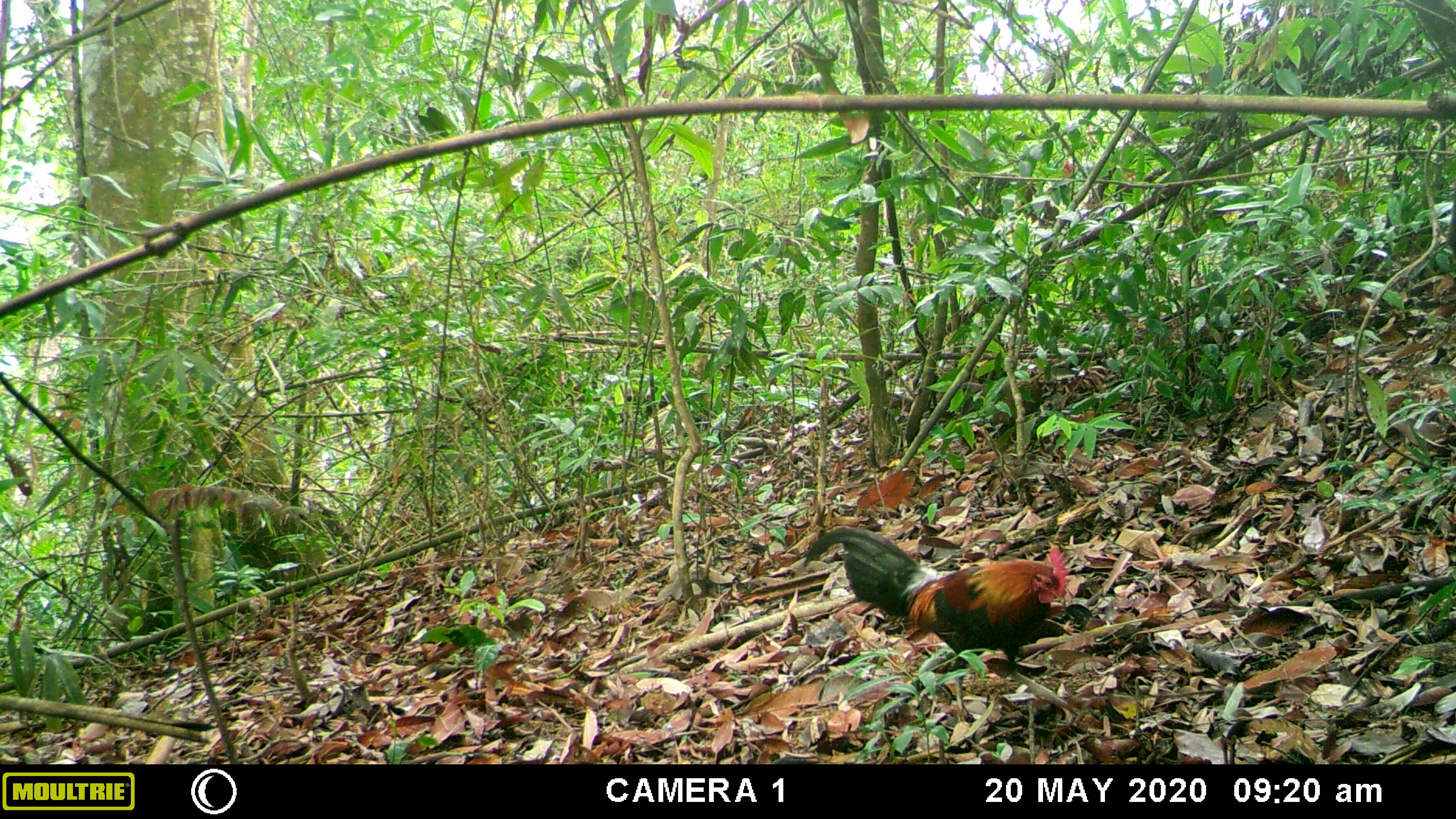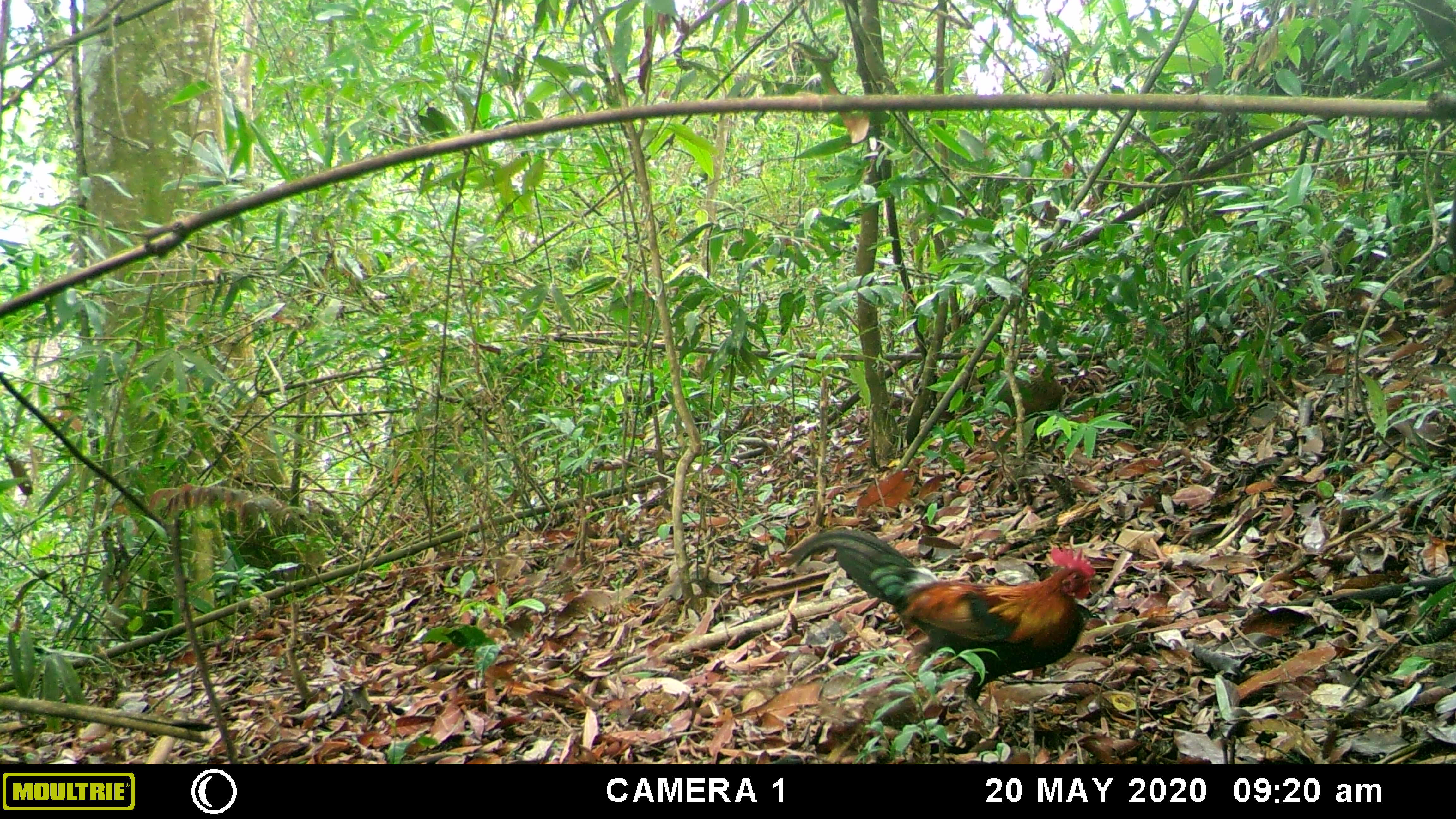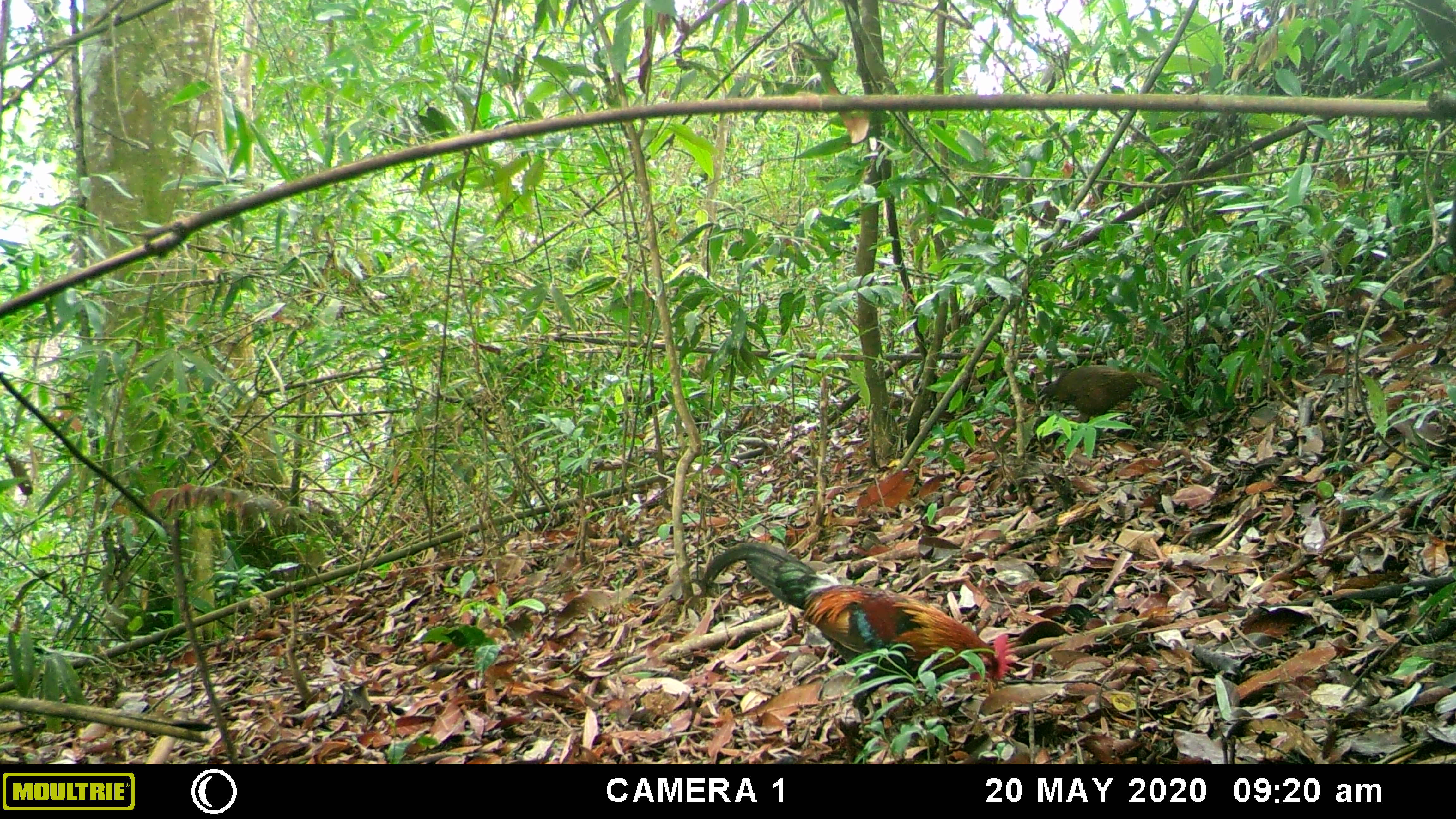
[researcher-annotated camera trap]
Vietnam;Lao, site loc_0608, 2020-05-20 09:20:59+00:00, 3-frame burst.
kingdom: Animalia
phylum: Chordata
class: Aves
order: Galliformes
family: Phasianidae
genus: Gallus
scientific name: Gallus gallus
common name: red junglefowl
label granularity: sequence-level